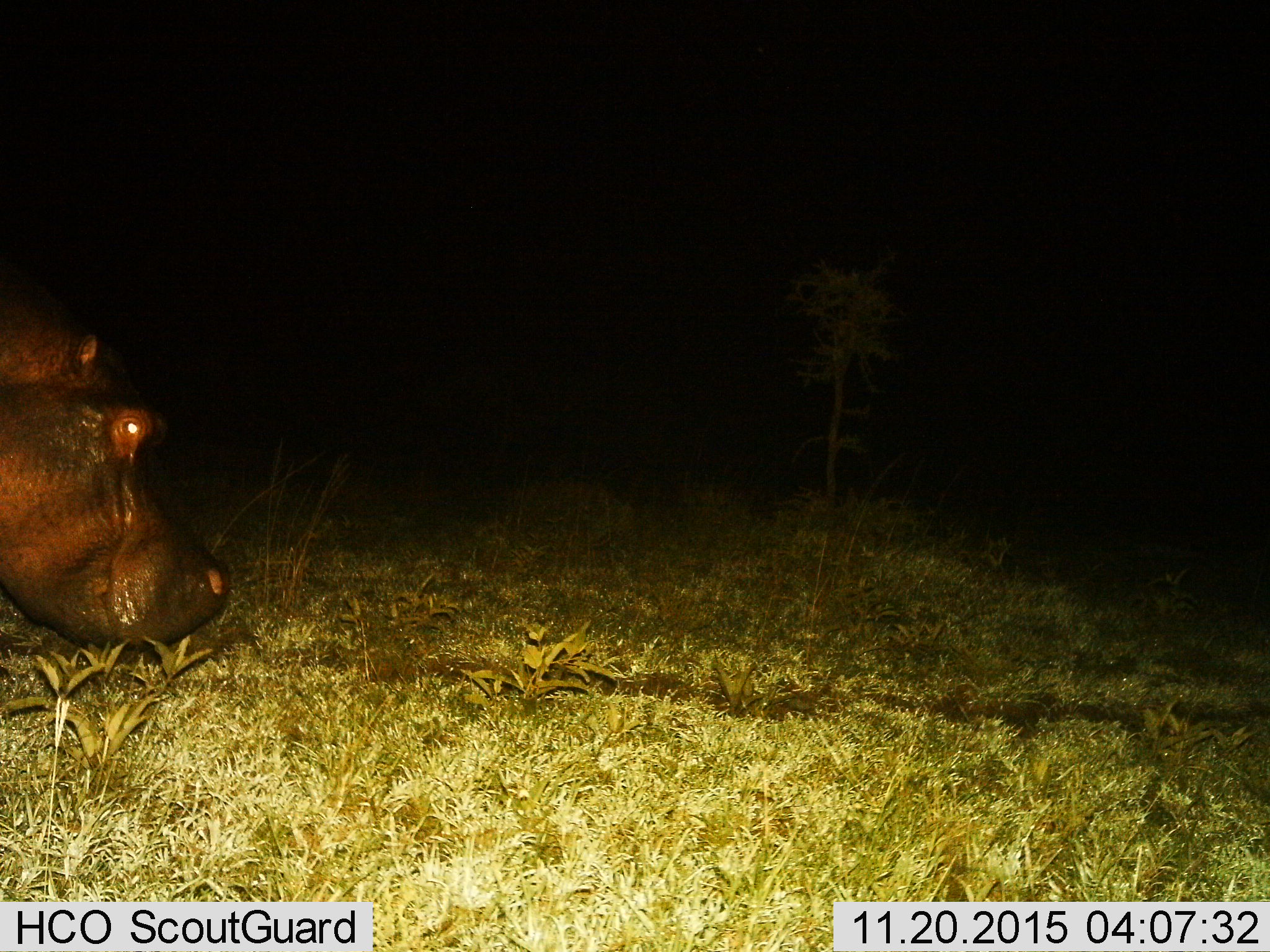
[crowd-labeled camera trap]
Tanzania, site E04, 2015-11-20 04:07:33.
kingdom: Animalia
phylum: Chordata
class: Mammalia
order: Artiodactyla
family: Hippopotamidae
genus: Hippopotamus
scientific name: Hippopotamus amphibius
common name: hippopotamus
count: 1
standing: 44%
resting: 0%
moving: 39%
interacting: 0%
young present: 0%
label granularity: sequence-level